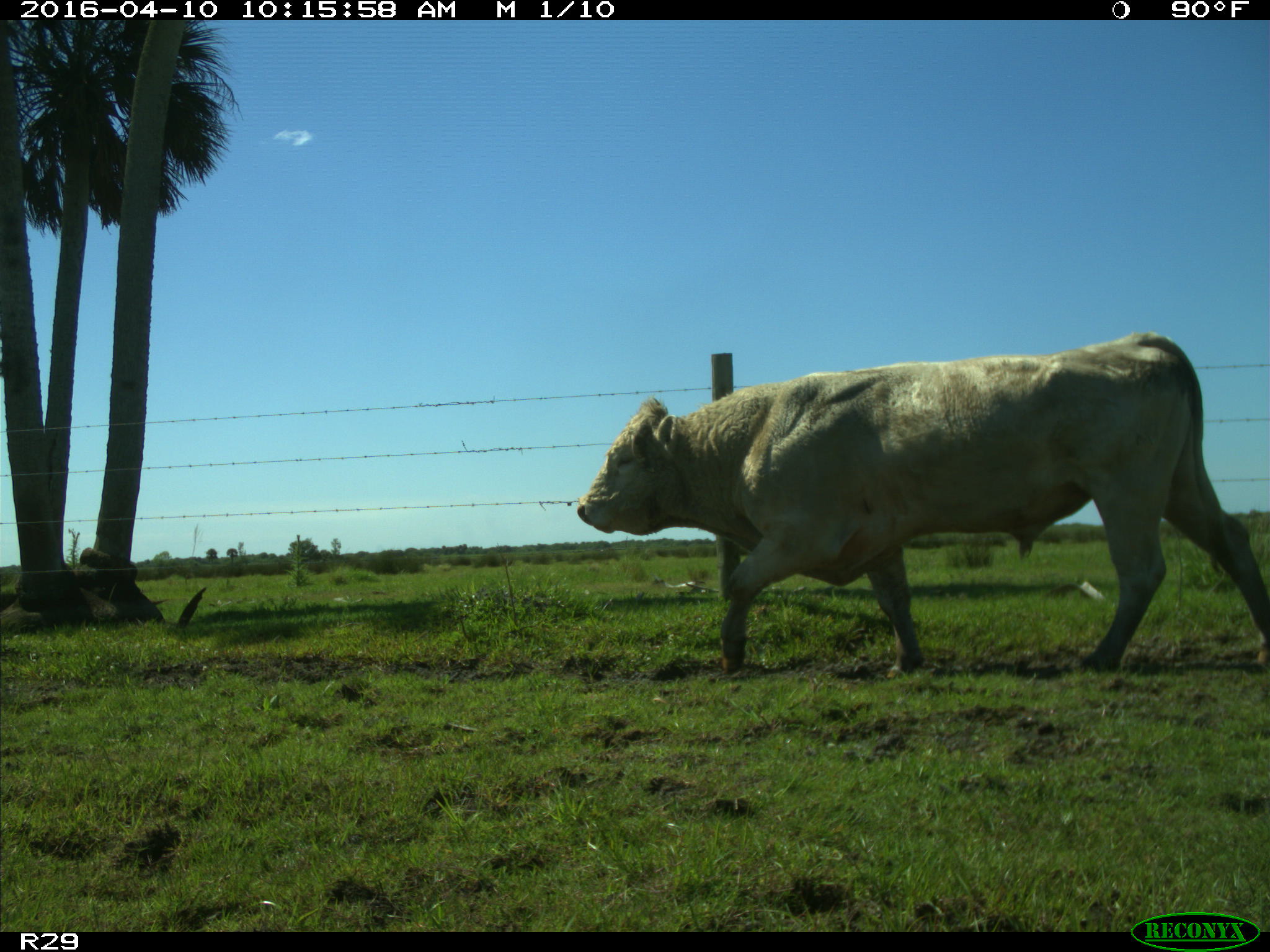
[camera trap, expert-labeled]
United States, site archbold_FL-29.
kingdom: Animalia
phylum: Chordata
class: Mammalia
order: Artiodactyla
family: Bovidae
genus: Bos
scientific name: Bos taurus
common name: domestic cow